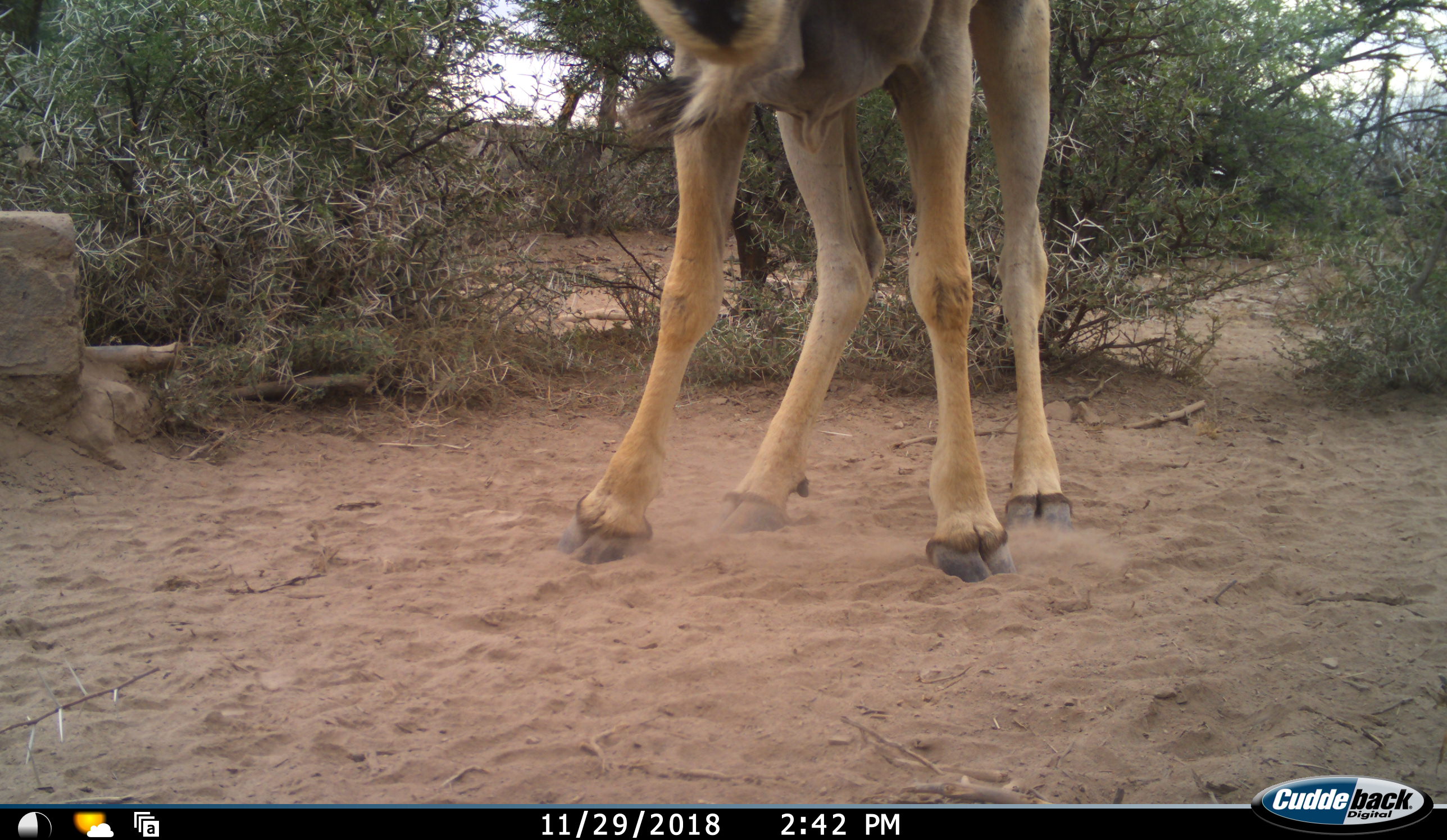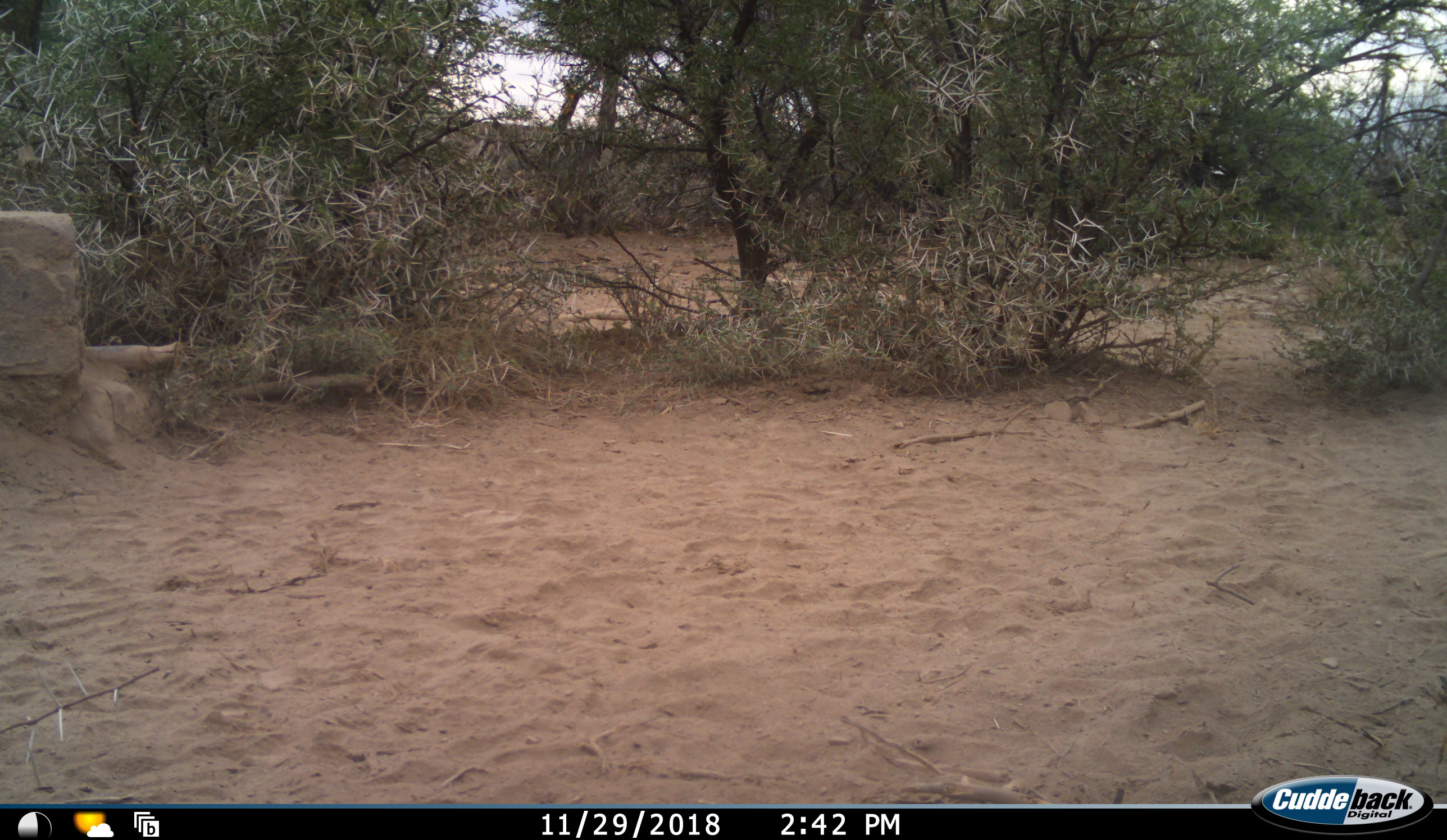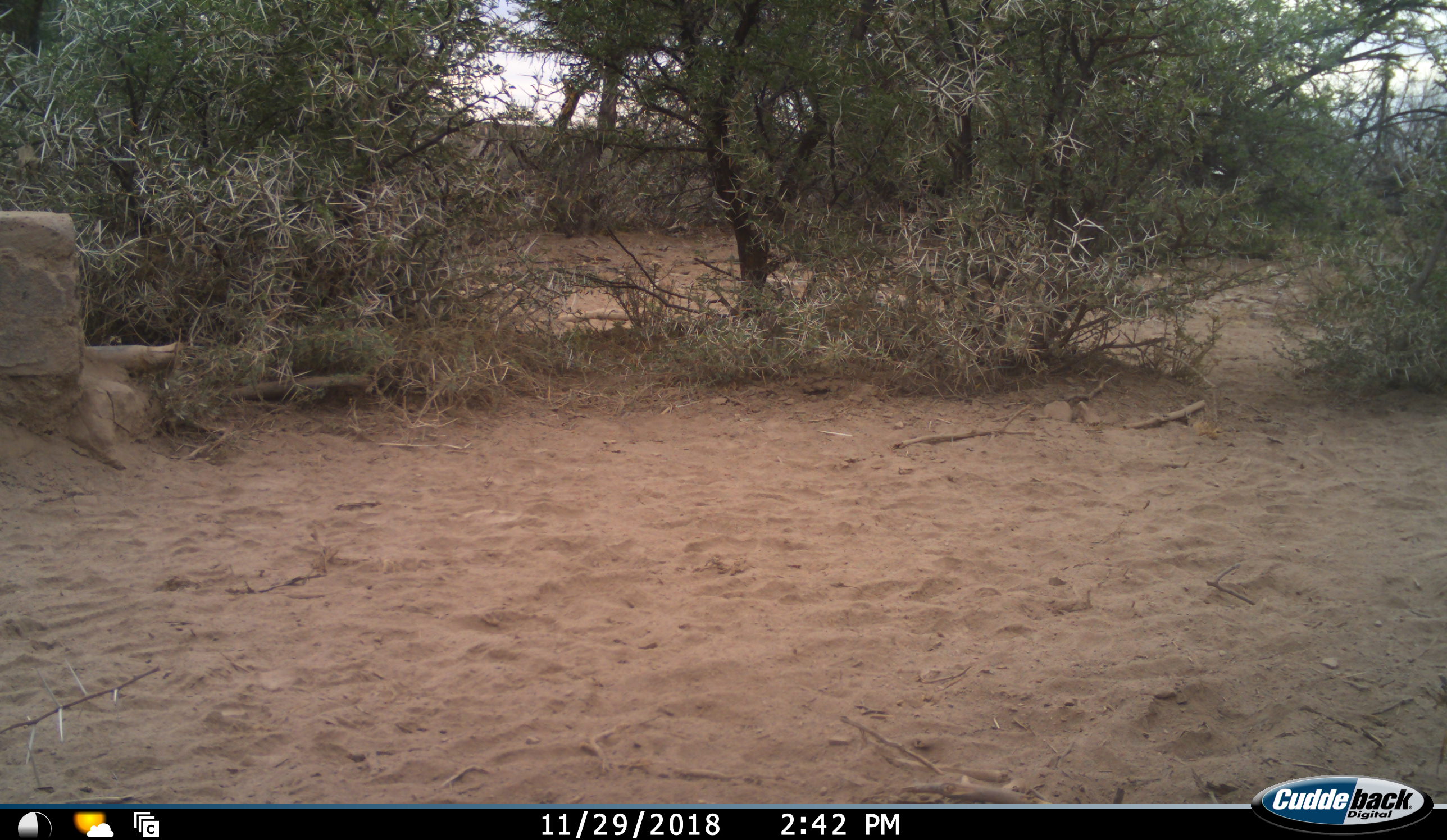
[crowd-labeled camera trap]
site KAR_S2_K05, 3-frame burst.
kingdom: Animalia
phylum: Chordata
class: Mammalia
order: Artiodactyla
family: Bovidae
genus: Tragelaphus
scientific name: Tragelaphus oryx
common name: eland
Eland (Tragelaphus oryx), count 1. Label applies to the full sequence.